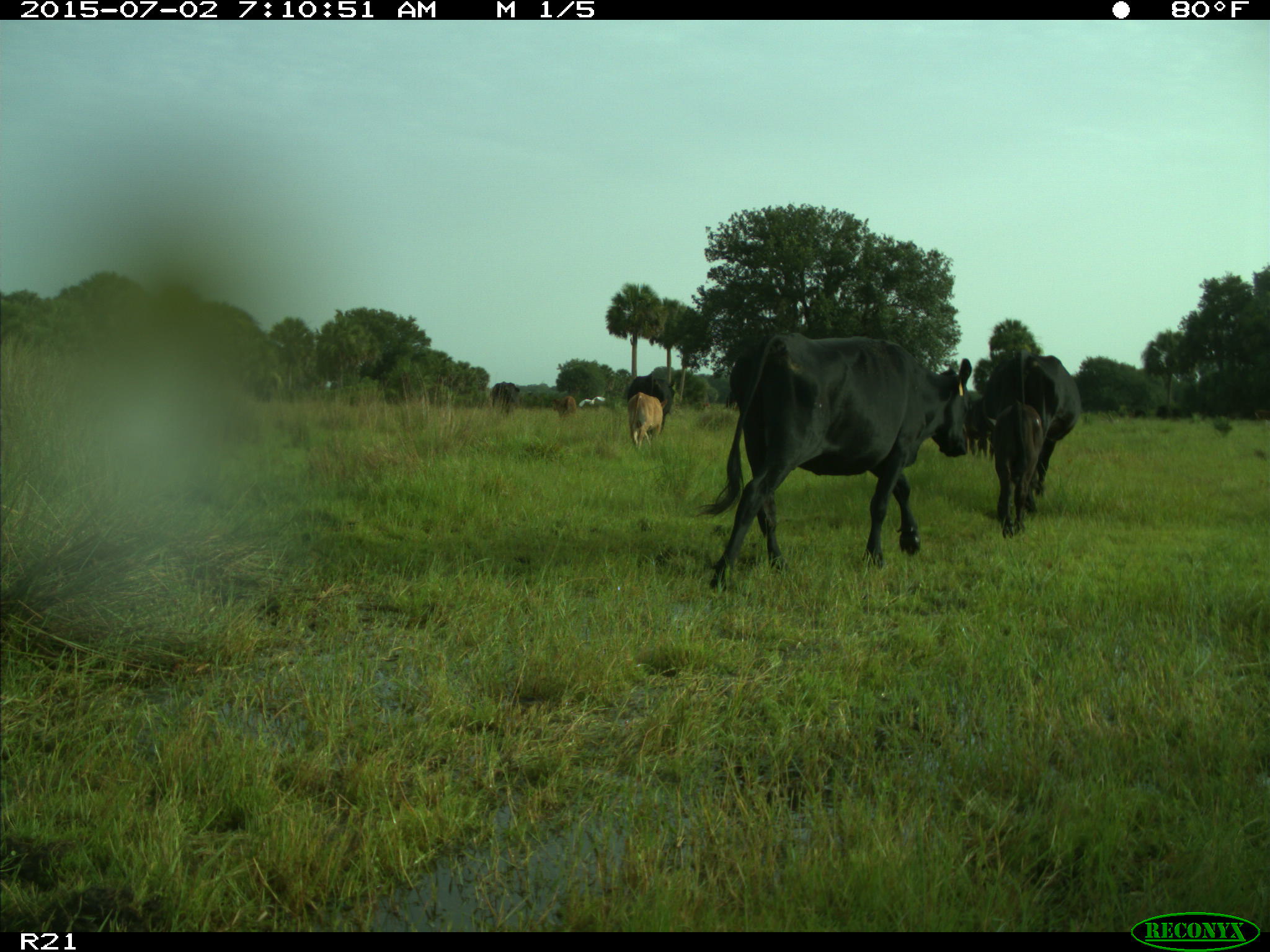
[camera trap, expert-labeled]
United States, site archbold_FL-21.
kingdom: Animalia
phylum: Chordata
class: Mammalia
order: Artiodactyla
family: Bovidae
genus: Bos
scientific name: Bos taurus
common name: domestic cow